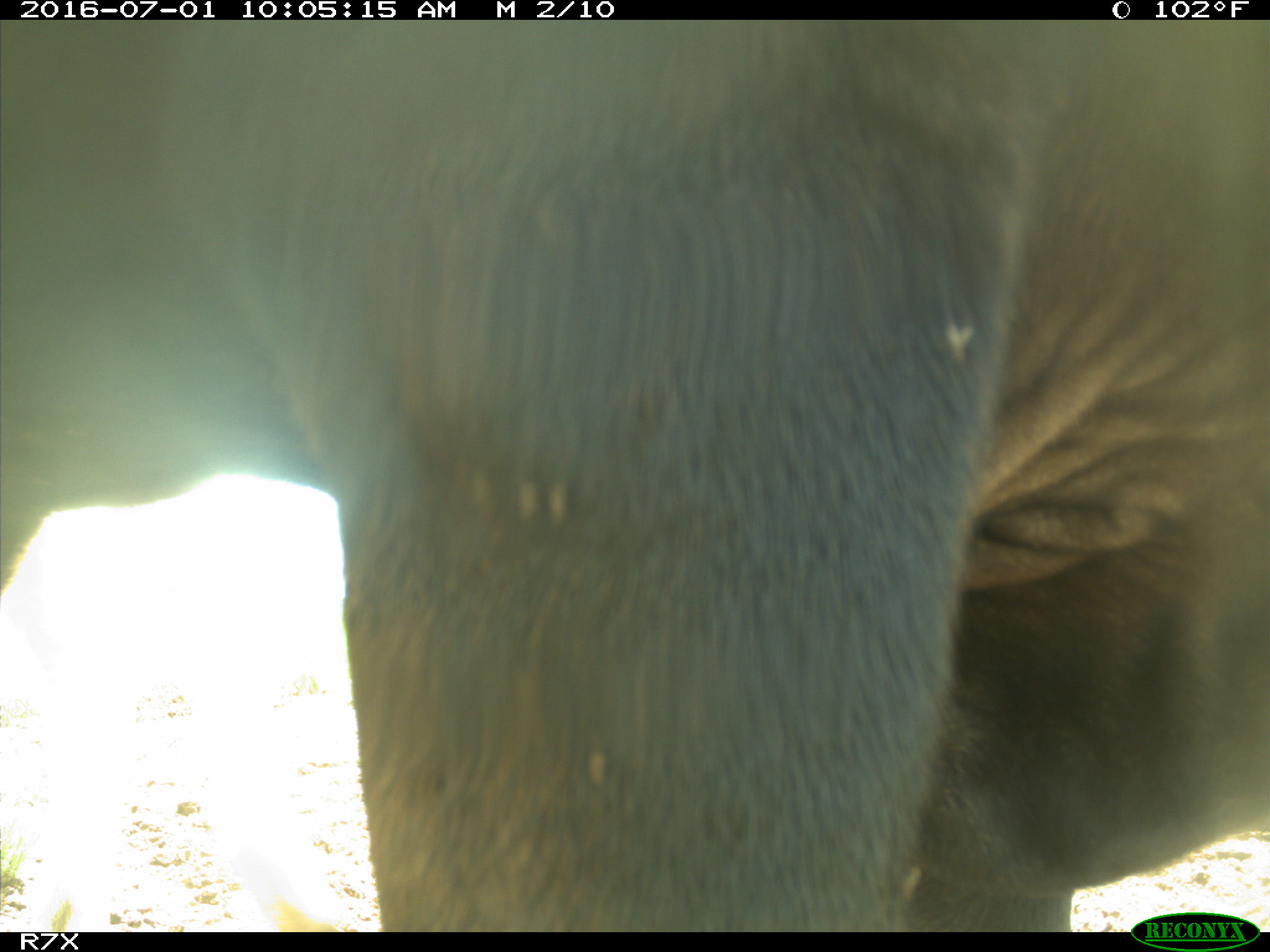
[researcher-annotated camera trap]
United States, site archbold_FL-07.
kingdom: Animalia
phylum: Chordata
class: Mammalia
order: Artiodactyla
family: Bovidae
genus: Bos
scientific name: Bos taurus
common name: domestic cow